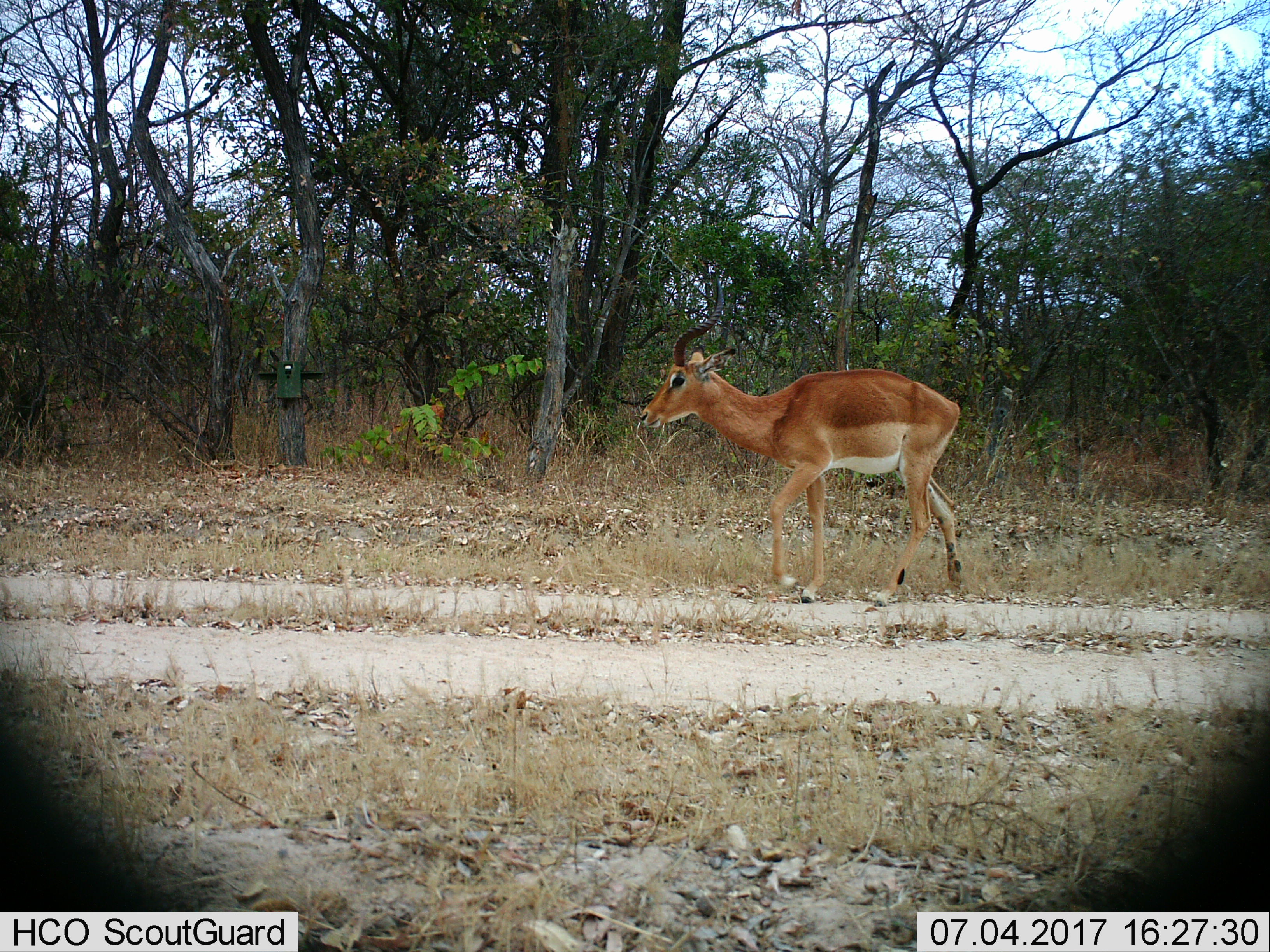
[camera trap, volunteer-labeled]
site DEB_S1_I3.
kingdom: Animalia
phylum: Chordata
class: Mammalia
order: Artiodactyla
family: Bovidae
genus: Aepyceros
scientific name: Aepyceros melampus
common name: impala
Impala (Aepyceros melampus), count 1. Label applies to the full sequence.